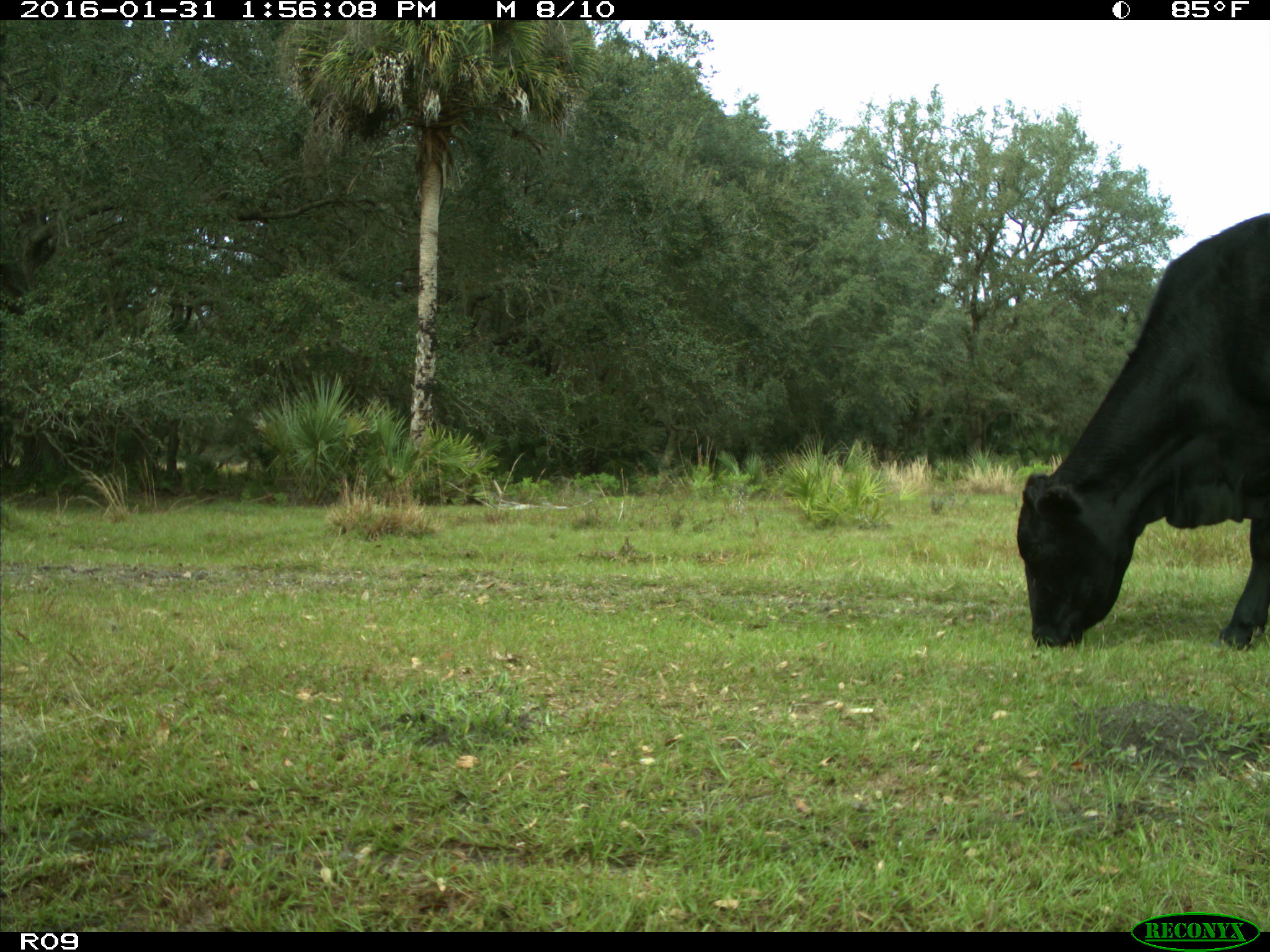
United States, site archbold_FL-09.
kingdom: Animalia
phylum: Chordata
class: Mammalia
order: Artiodactyla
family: Bovidae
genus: Bos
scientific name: Bos taurus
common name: domestic cow